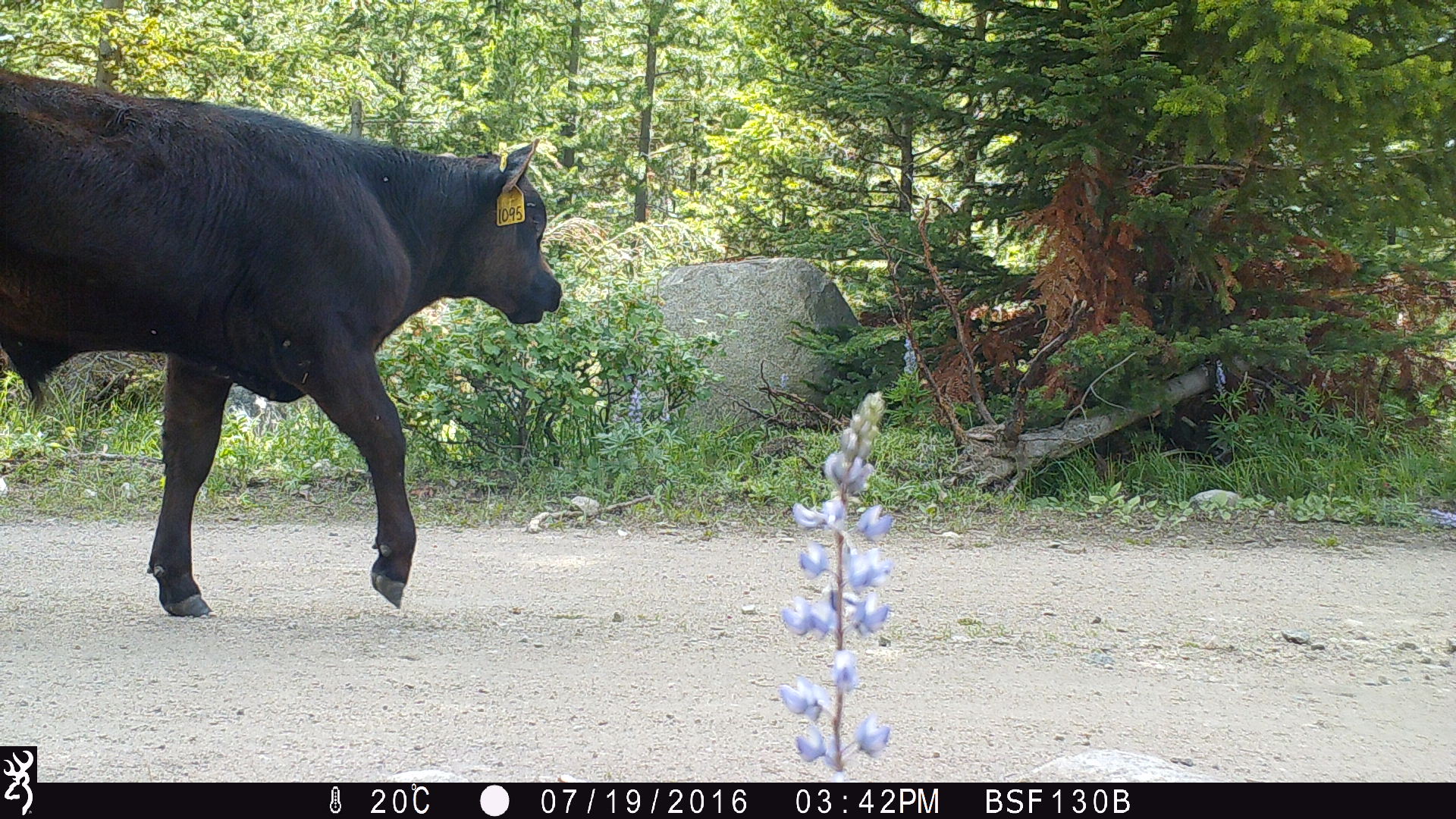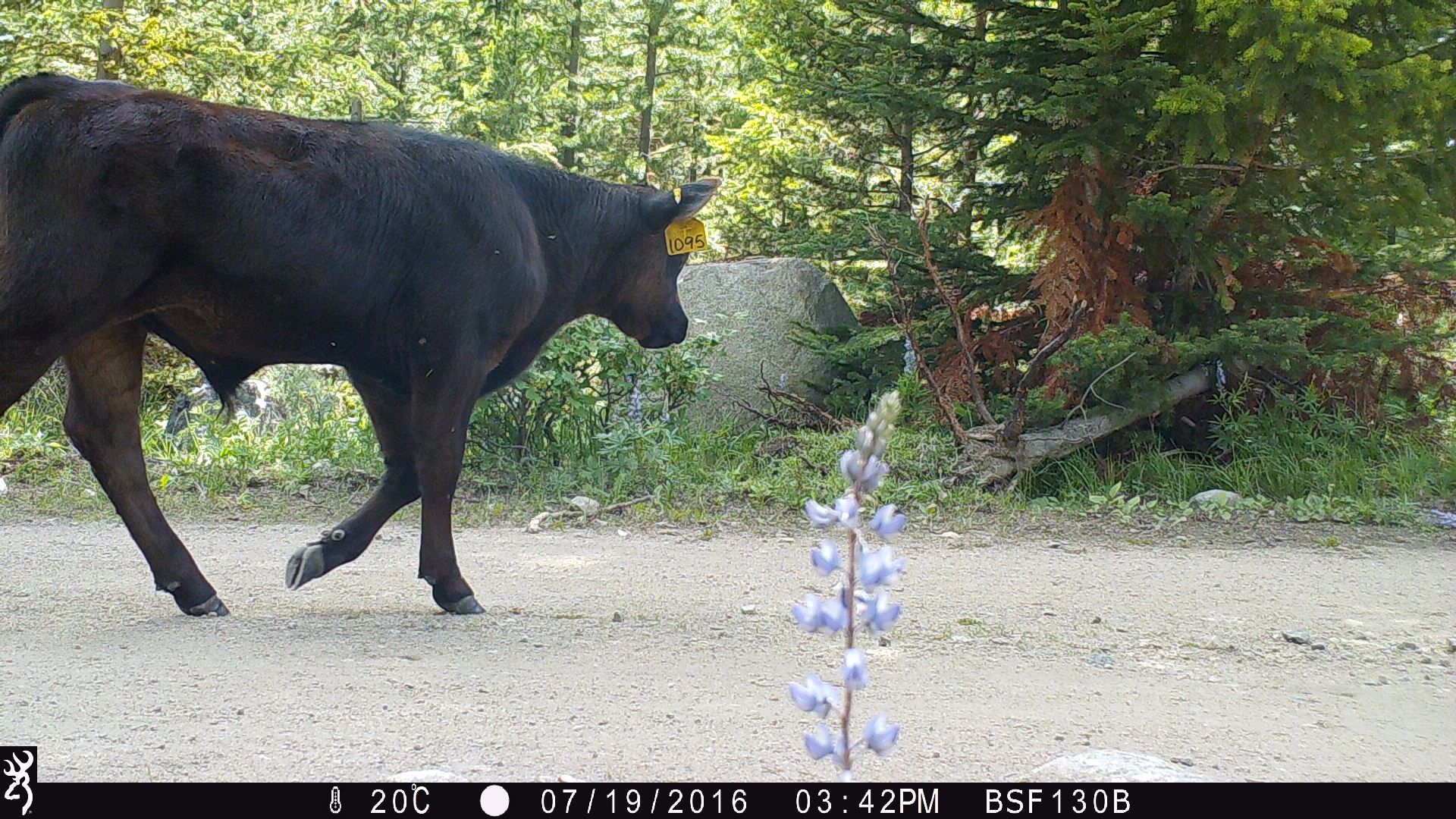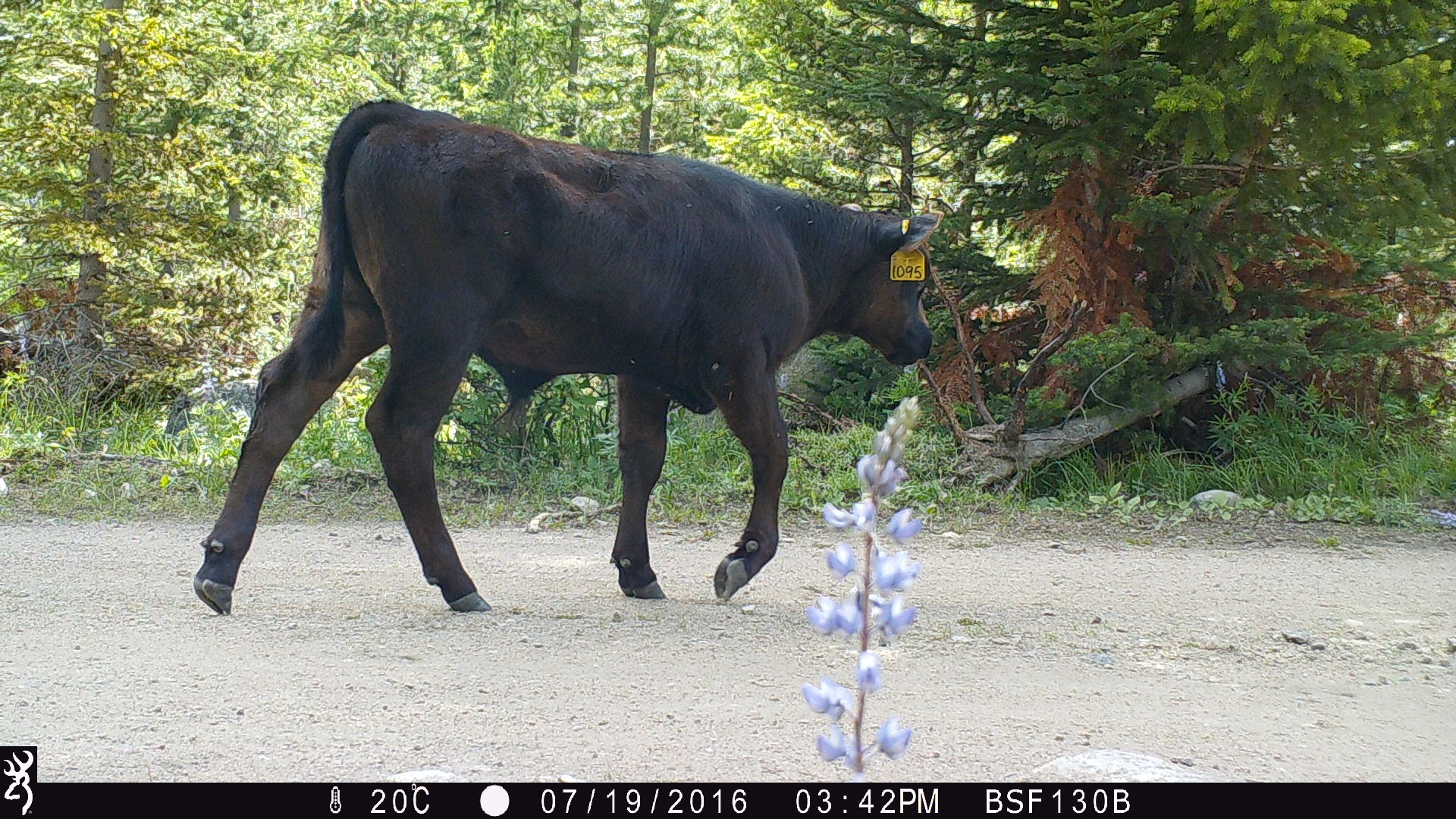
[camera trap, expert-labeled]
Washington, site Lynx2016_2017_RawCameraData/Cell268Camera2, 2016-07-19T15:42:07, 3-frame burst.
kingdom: Animalia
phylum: Chordata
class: Mammalia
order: Artiodactyla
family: Bovidae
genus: Bos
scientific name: Bos taurus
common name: domestic cattle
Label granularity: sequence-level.